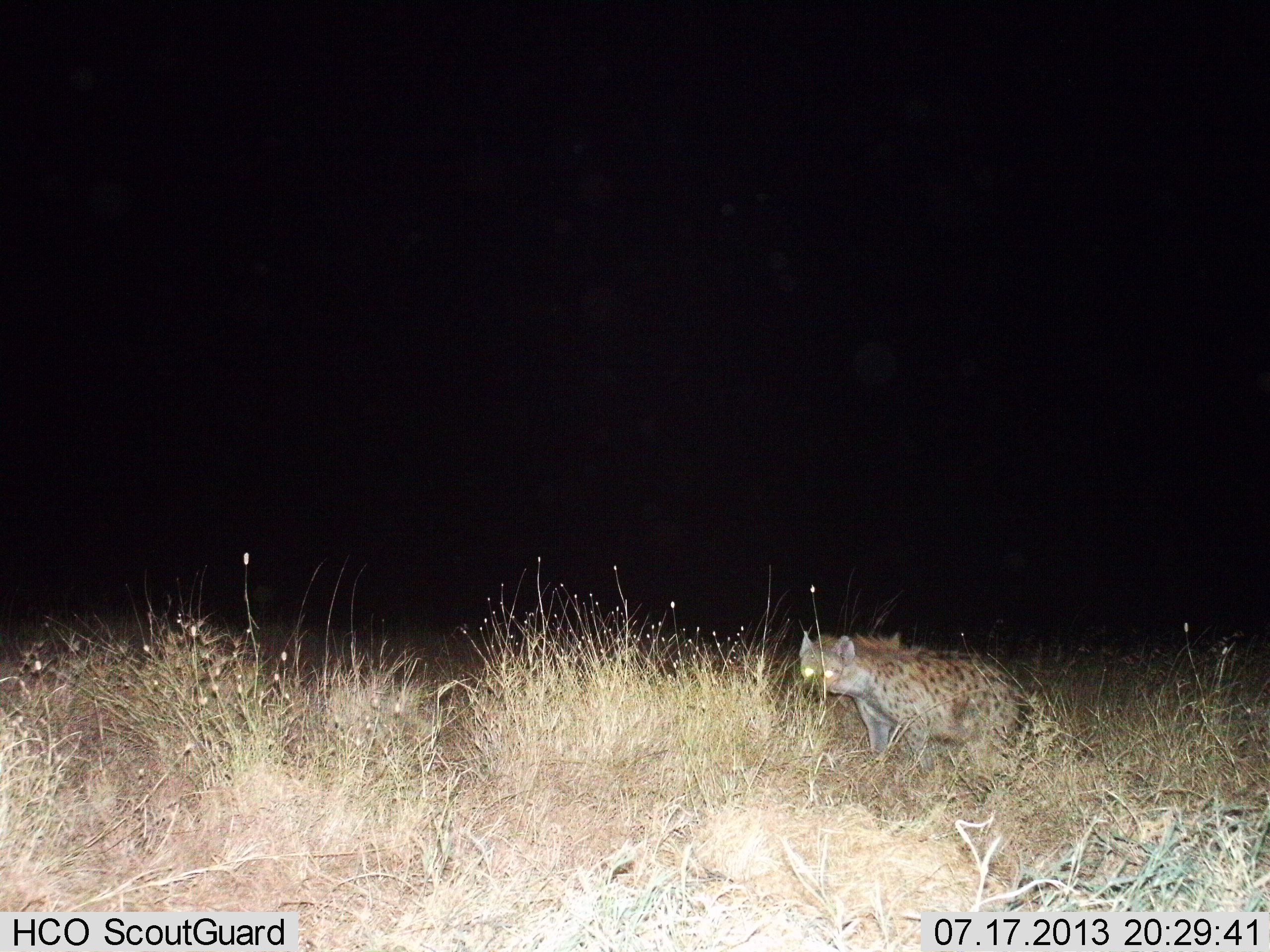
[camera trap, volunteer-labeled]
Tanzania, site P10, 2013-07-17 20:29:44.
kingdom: Animalia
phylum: Chordata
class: Mammalia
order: Carnivora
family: Hyaenidae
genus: Crocuta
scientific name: Crocuta crocuta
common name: spotted hyena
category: hyenaspotted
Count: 1.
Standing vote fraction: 55%.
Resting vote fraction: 0%.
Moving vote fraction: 50%.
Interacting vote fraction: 0%.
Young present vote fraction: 0%.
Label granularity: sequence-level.